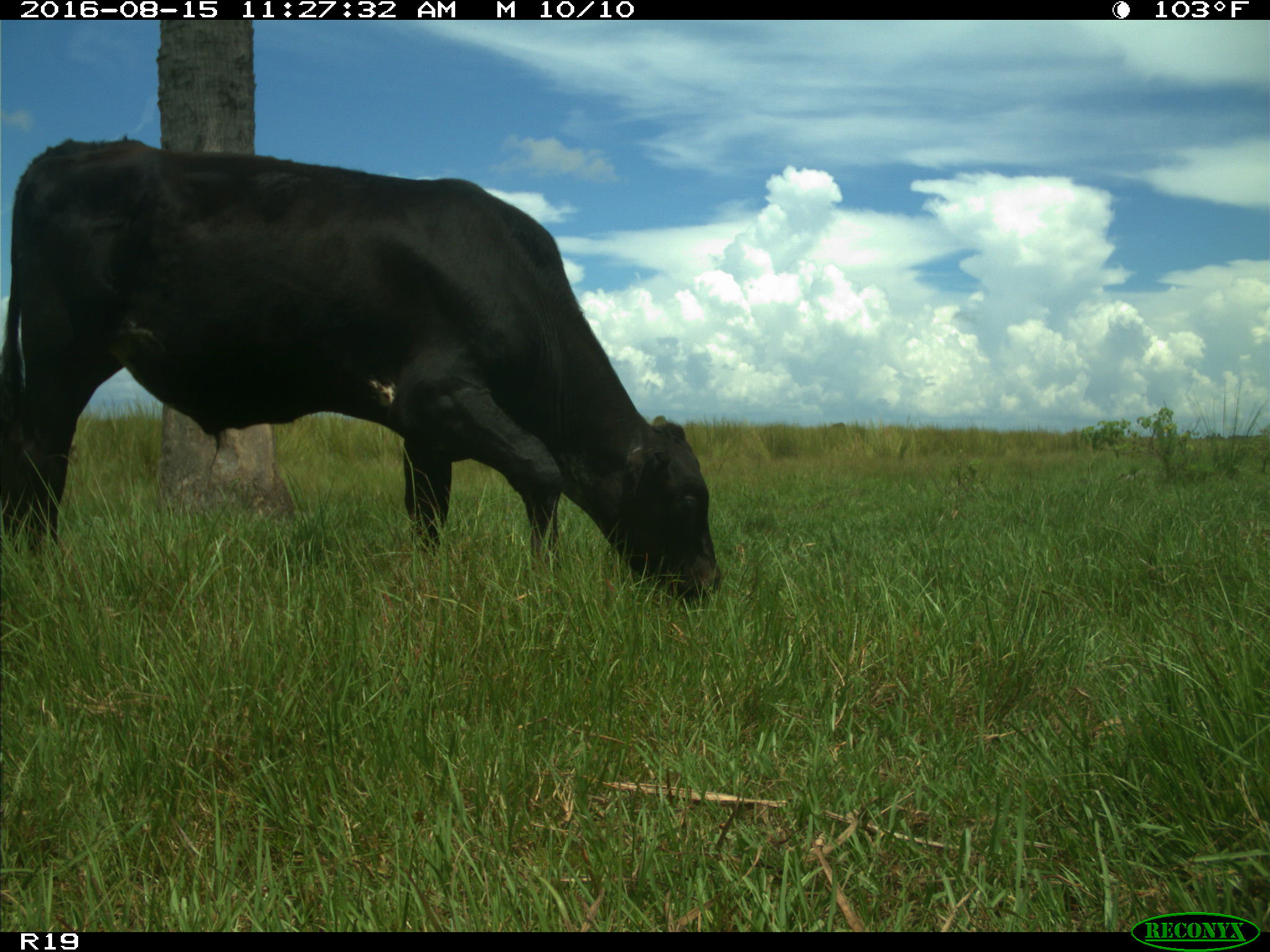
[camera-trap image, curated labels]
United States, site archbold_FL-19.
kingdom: Animalia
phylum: Chordata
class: Mammalia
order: Artiodactyla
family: Bovidae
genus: Bos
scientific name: Bos taurus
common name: domestic cow